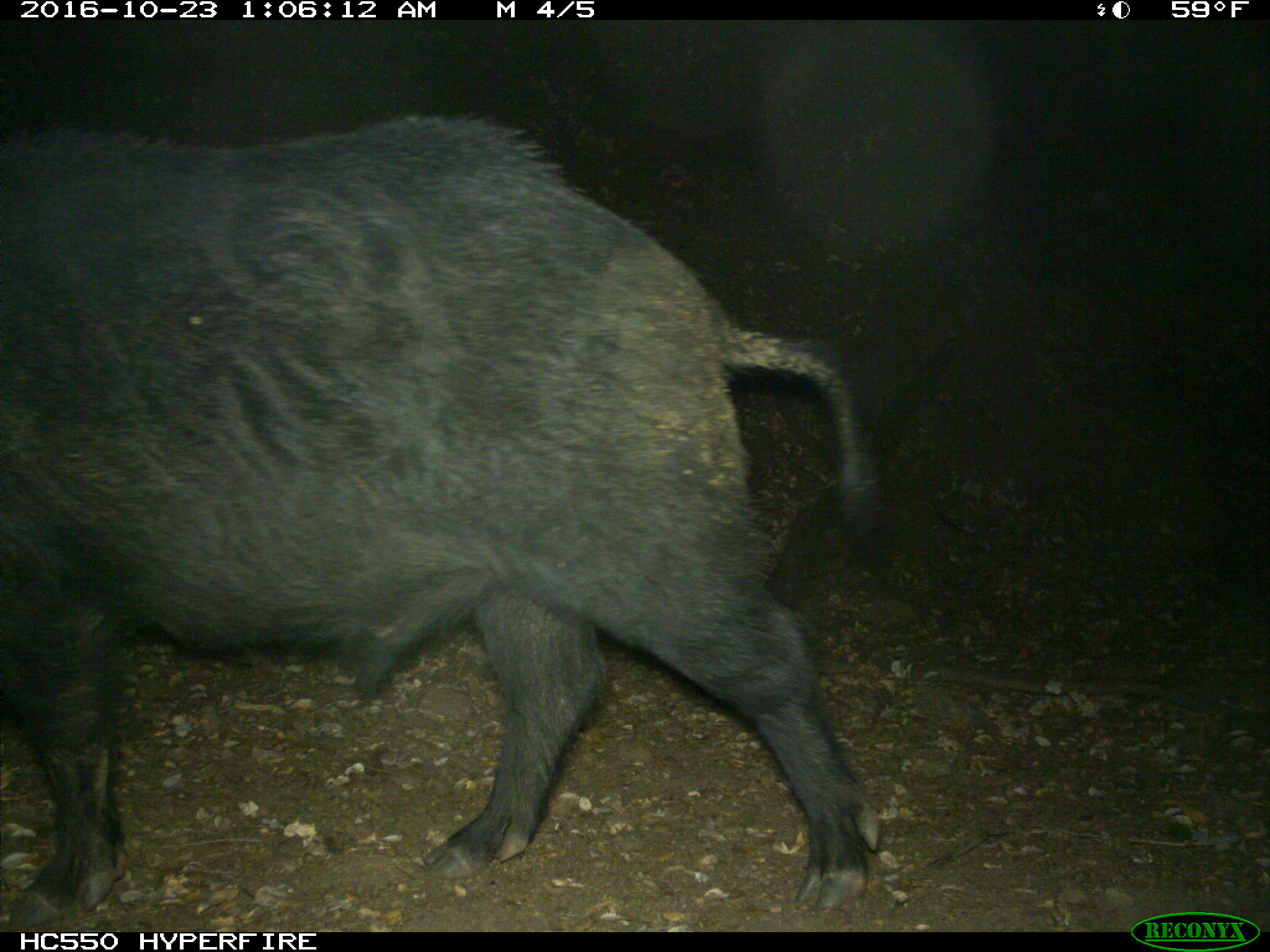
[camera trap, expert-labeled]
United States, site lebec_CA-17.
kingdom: Animalia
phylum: Chordata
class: Mammalia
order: Artiodactyla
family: Suidae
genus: Sus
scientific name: Sus scrofa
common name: wild boar